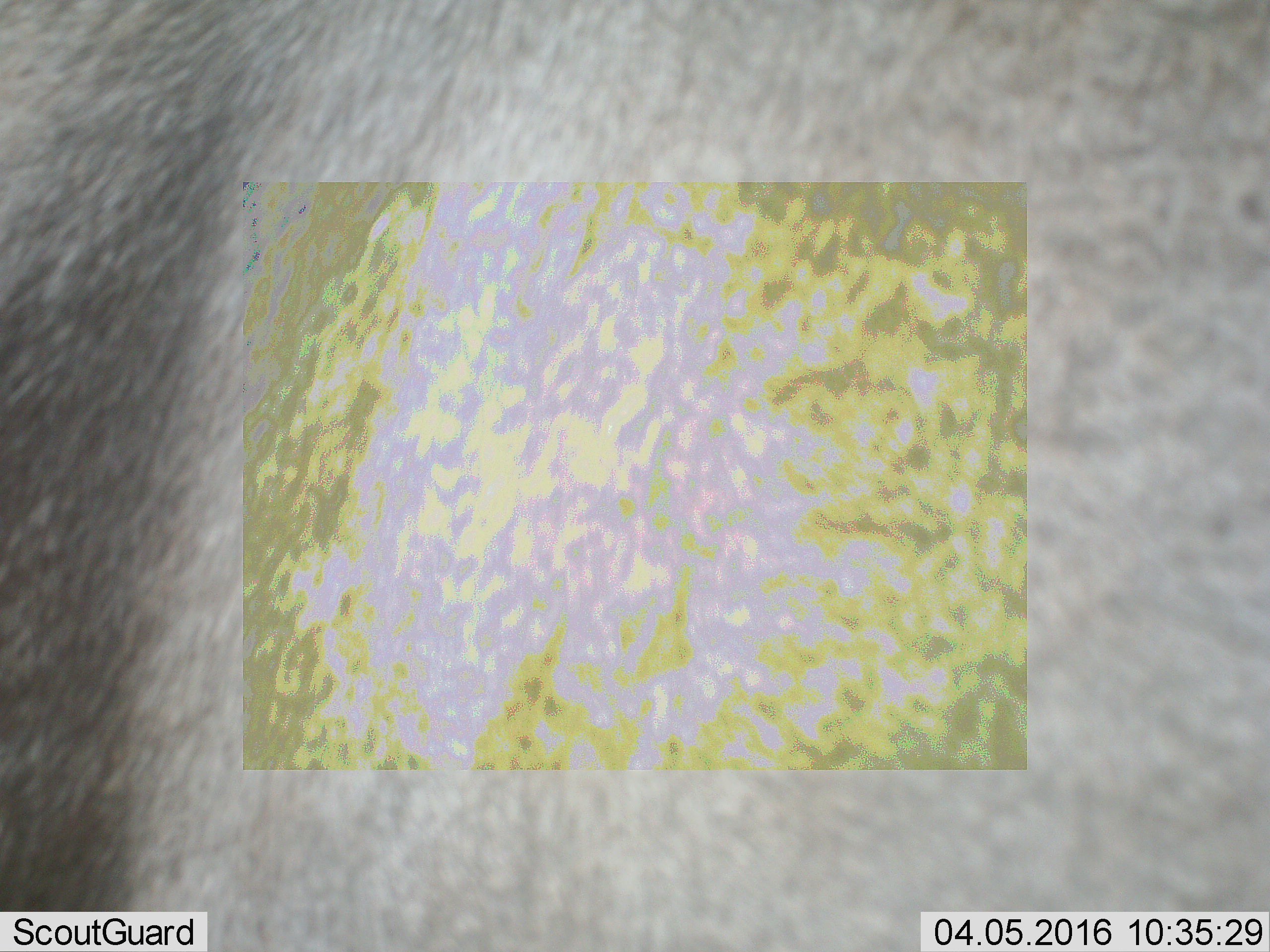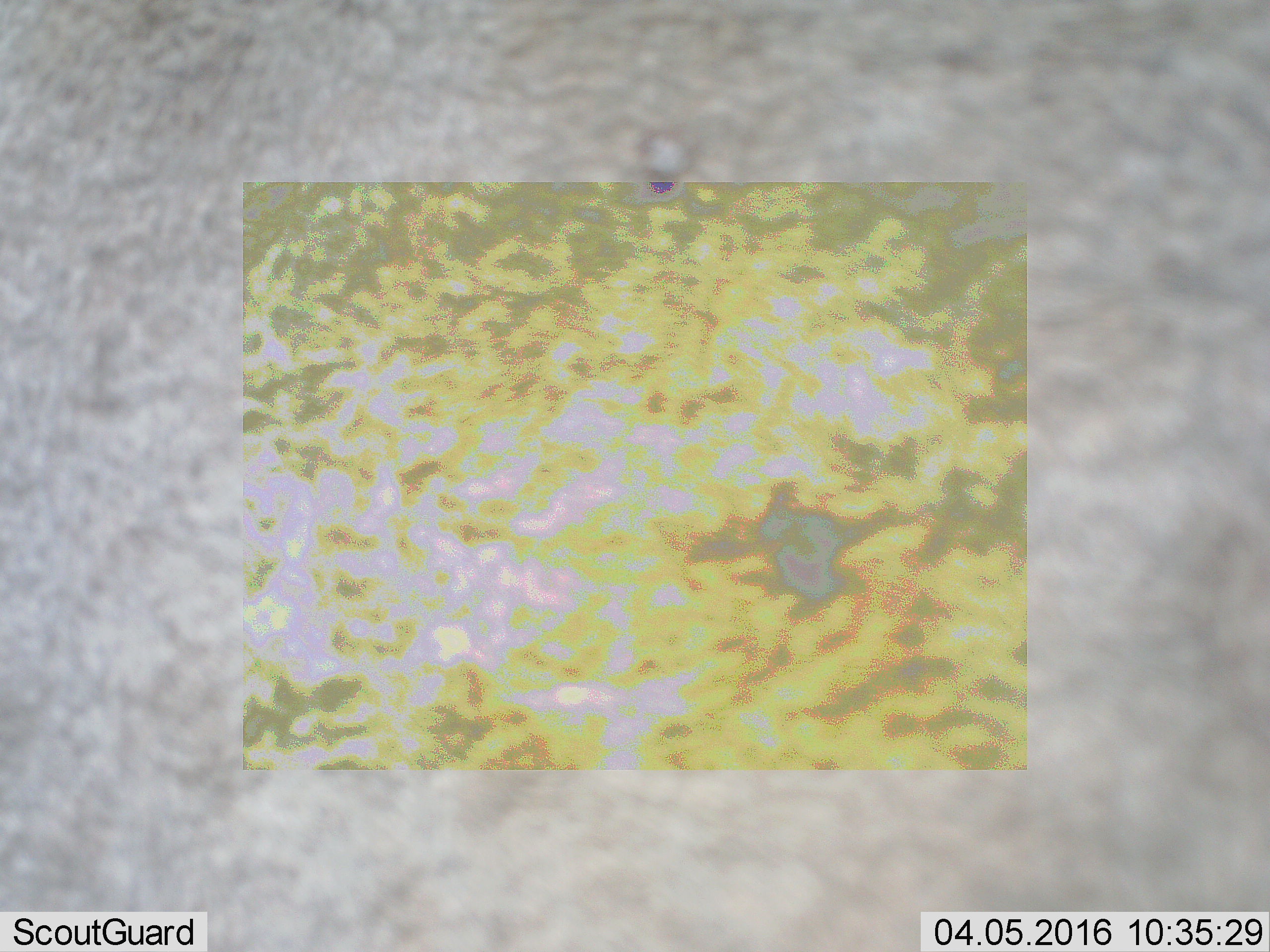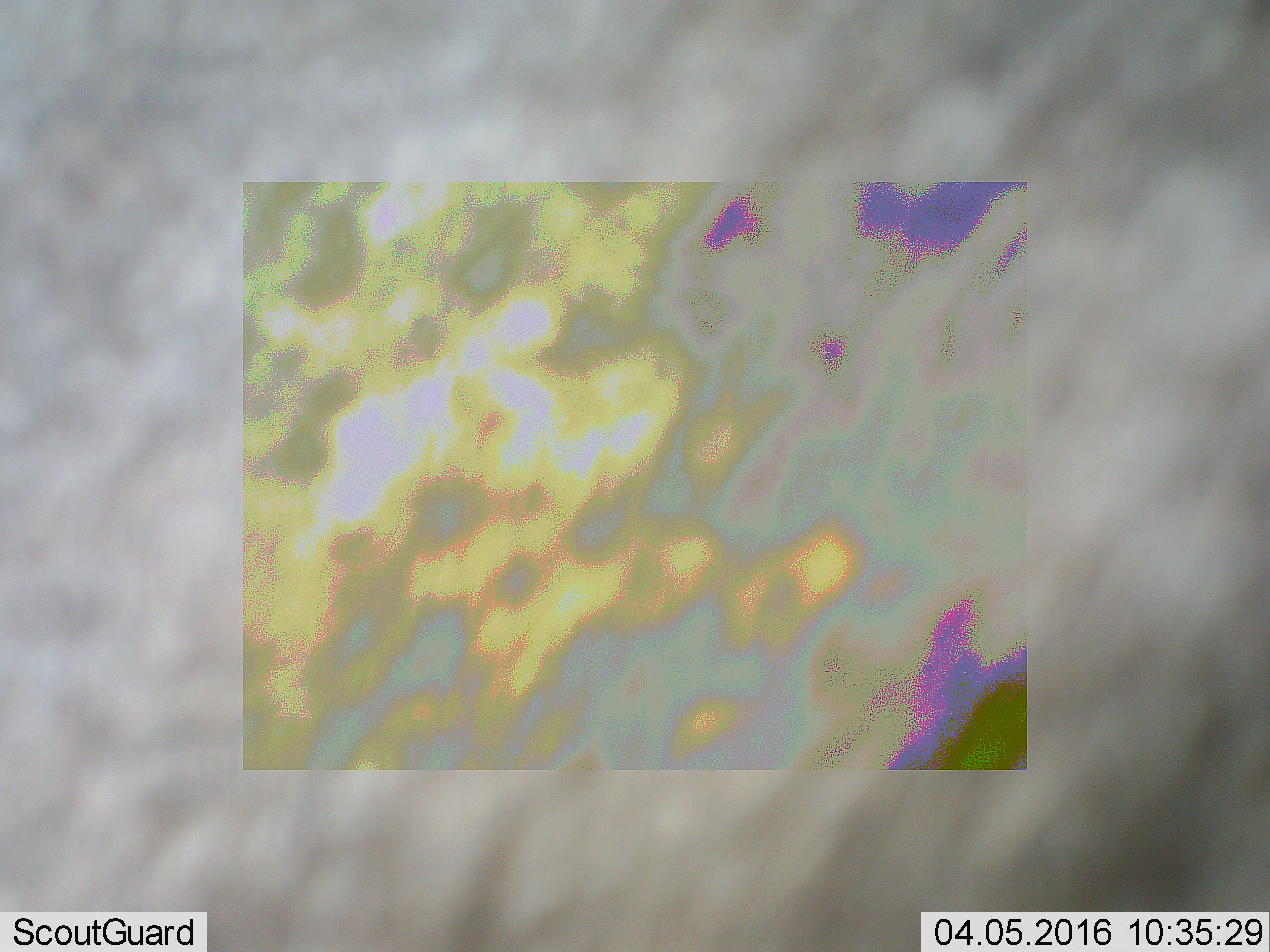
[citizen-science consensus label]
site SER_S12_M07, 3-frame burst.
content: unidentified animal